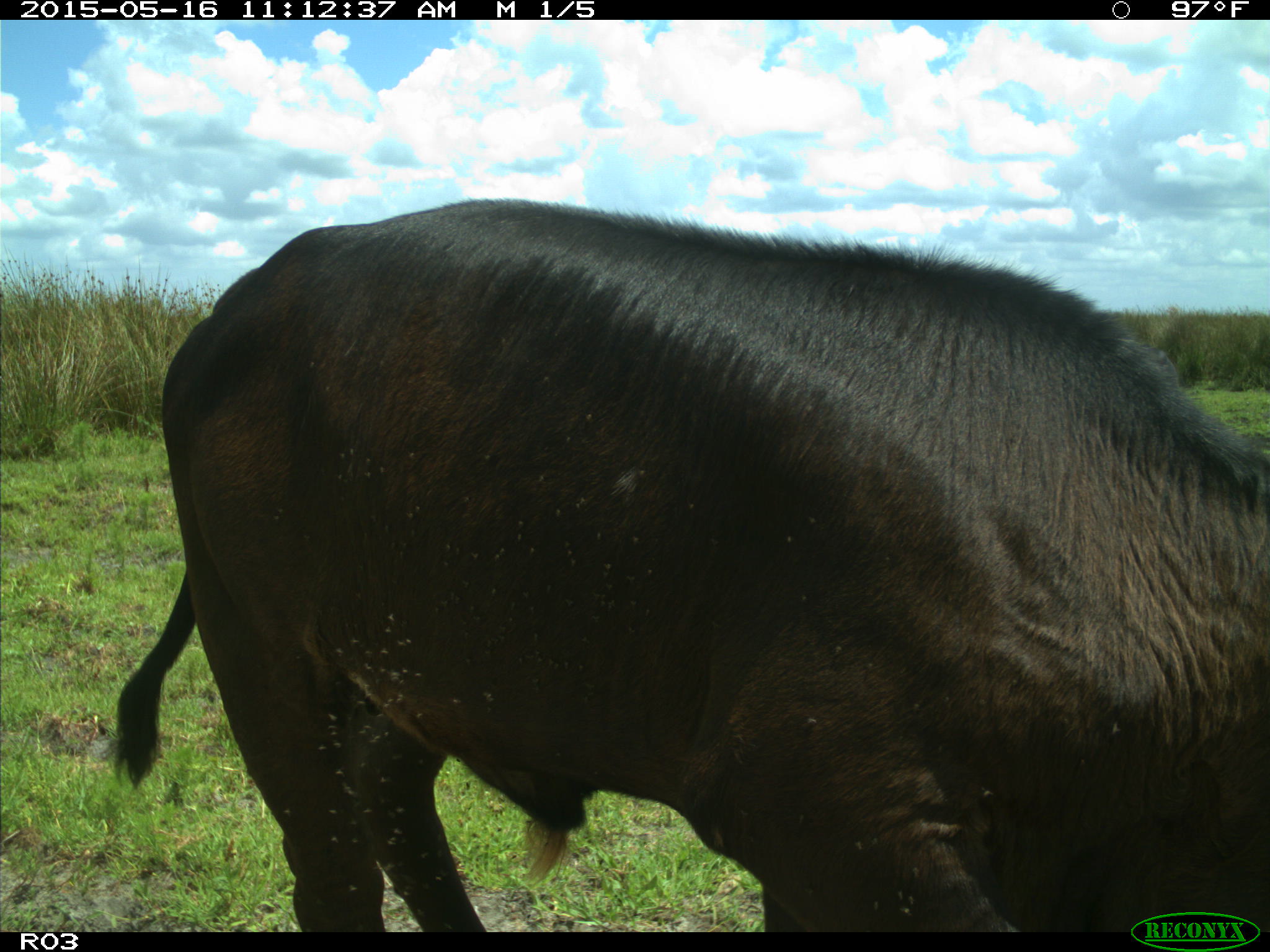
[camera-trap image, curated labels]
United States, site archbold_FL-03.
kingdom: Animalia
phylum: Chordata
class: Mammalia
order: Artiodactyla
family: Bovidae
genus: Bos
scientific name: Bos taurus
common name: domestic cow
Bos taurus (domestic cow).